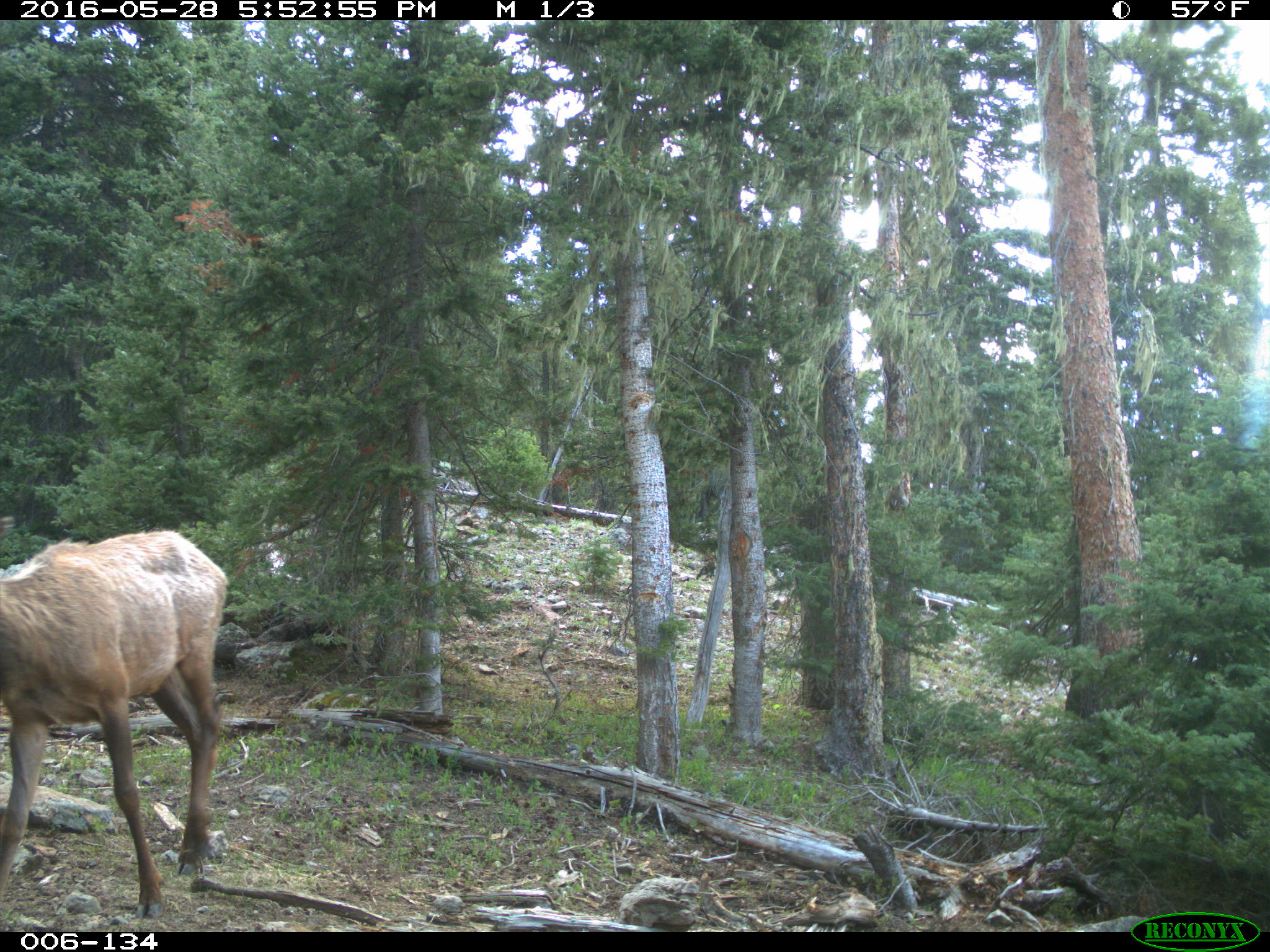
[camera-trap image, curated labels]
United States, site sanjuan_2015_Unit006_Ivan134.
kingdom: Animalia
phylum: Chordata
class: Mammalia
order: Artiodactyla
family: Cervidae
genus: Cervus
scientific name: Cervus elaphus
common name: red deer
Cervus elaphus (red deer).